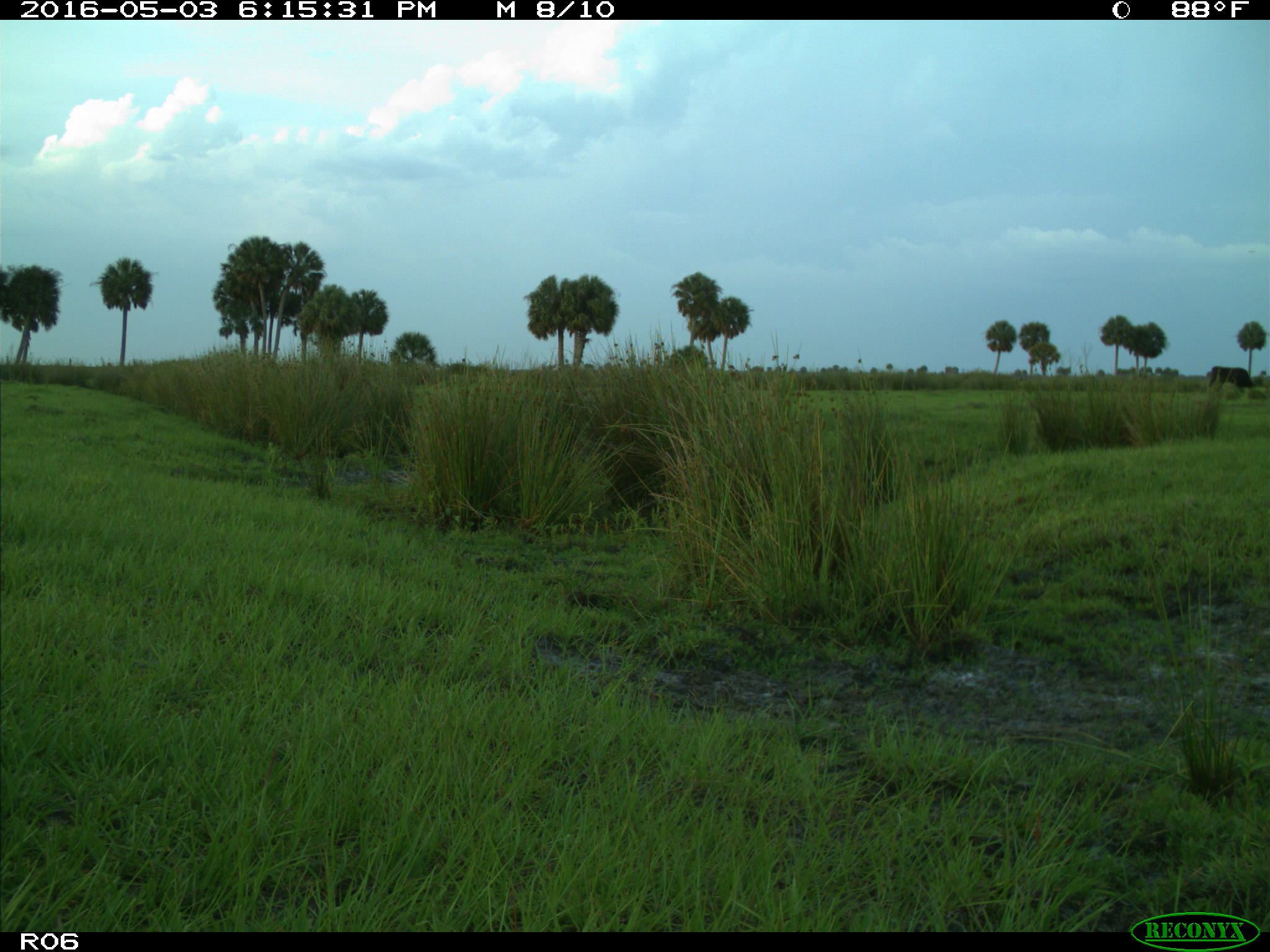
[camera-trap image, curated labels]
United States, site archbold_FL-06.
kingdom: Animalia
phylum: Chordata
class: Mammalia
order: Artiodactyla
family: Bovidae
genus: Bos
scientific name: Bos taurus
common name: domestic cow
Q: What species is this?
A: Bos taurus (domestic cow).